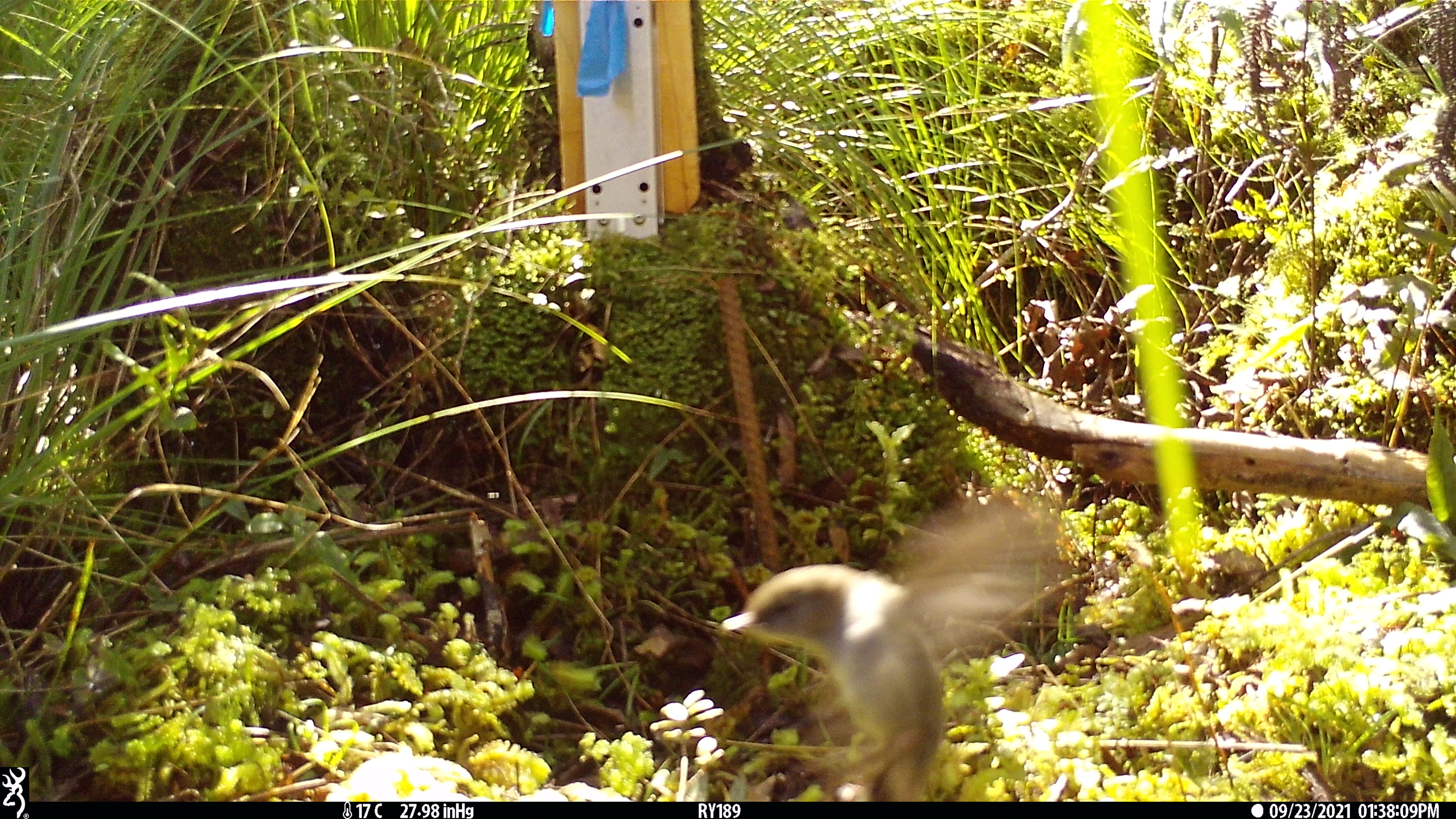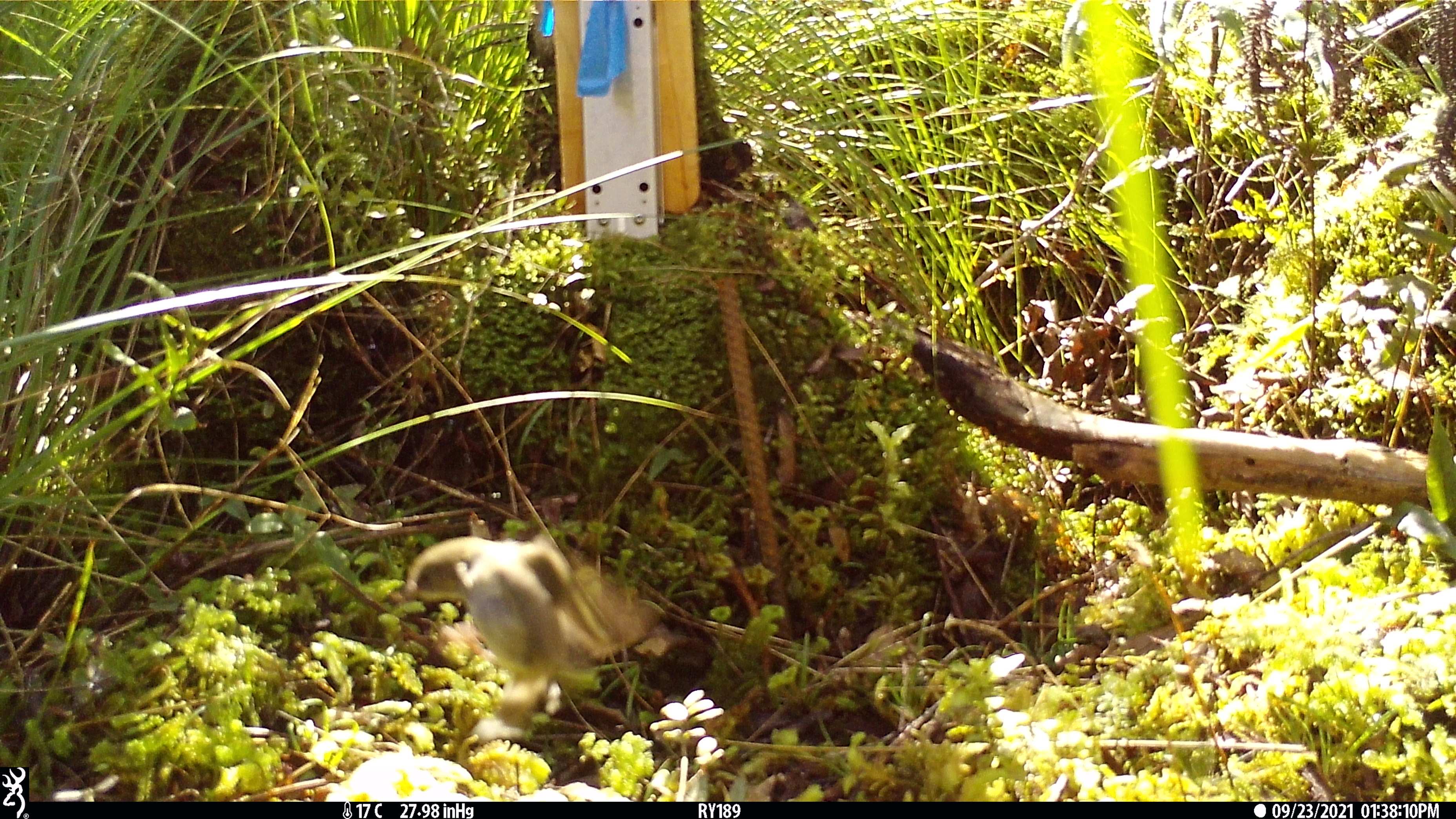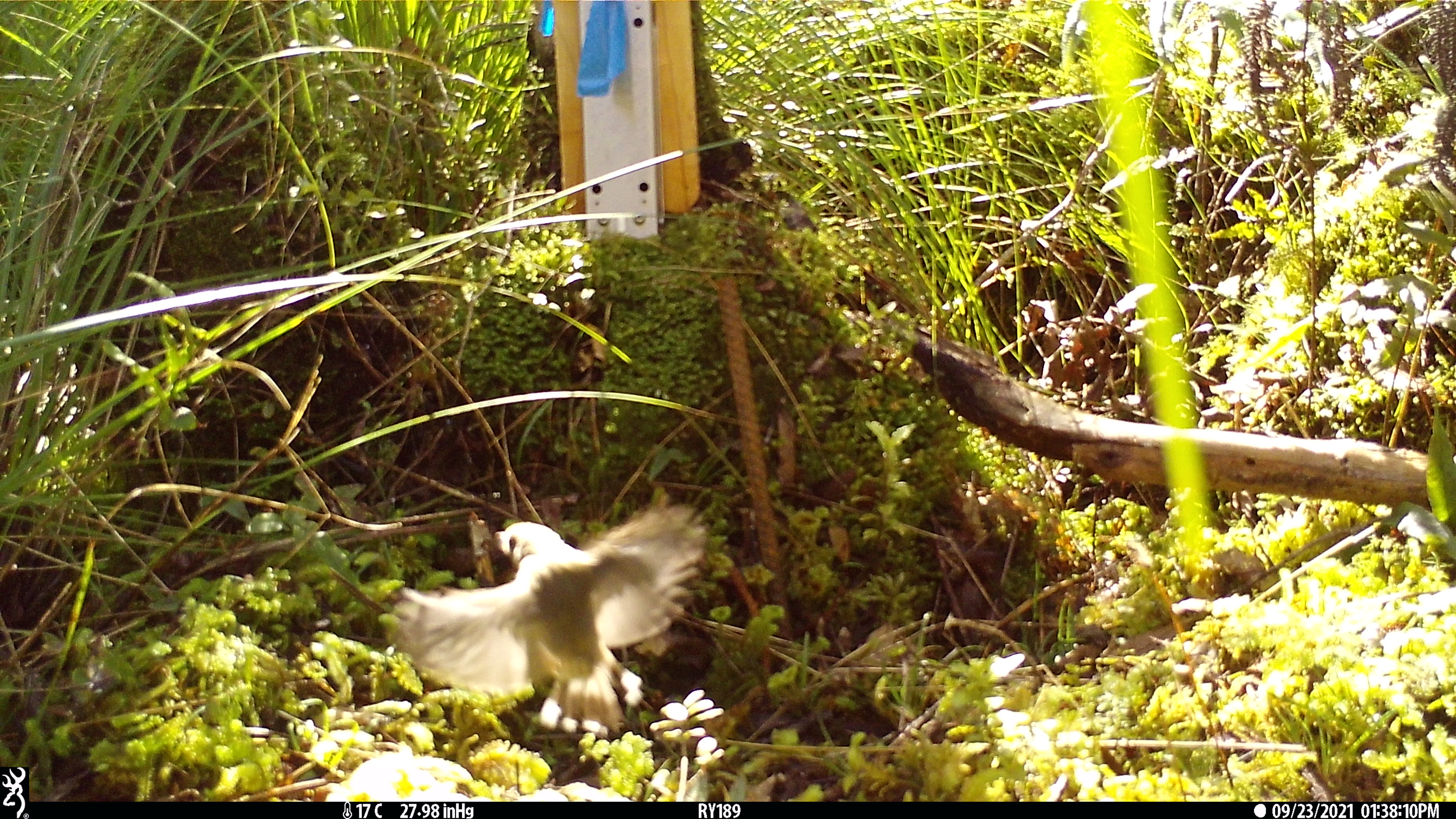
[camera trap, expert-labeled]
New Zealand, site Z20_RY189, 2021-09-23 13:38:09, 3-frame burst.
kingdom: Animalia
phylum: Chordata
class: Aves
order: Passeriformes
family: Zosteropidae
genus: Zosterops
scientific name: Zosterops lateralis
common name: silvereye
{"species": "silvereye (Zosterops lateralis)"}